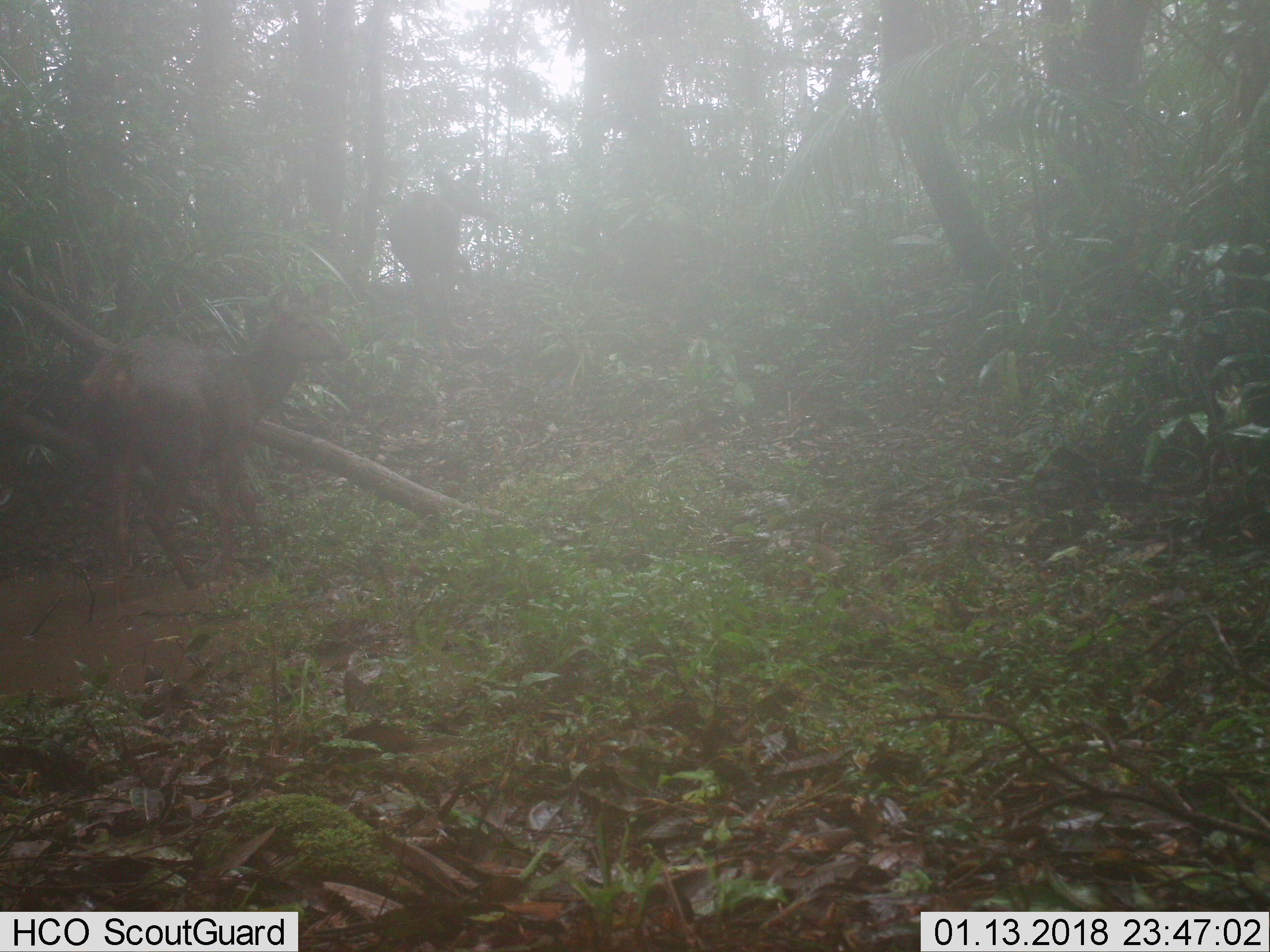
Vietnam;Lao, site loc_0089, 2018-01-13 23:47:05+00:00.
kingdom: Animalia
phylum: Chordata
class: Mammalia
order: Artiodactyla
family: Cervidae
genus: Rusa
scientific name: Rusa unicolor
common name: sambar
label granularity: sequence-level